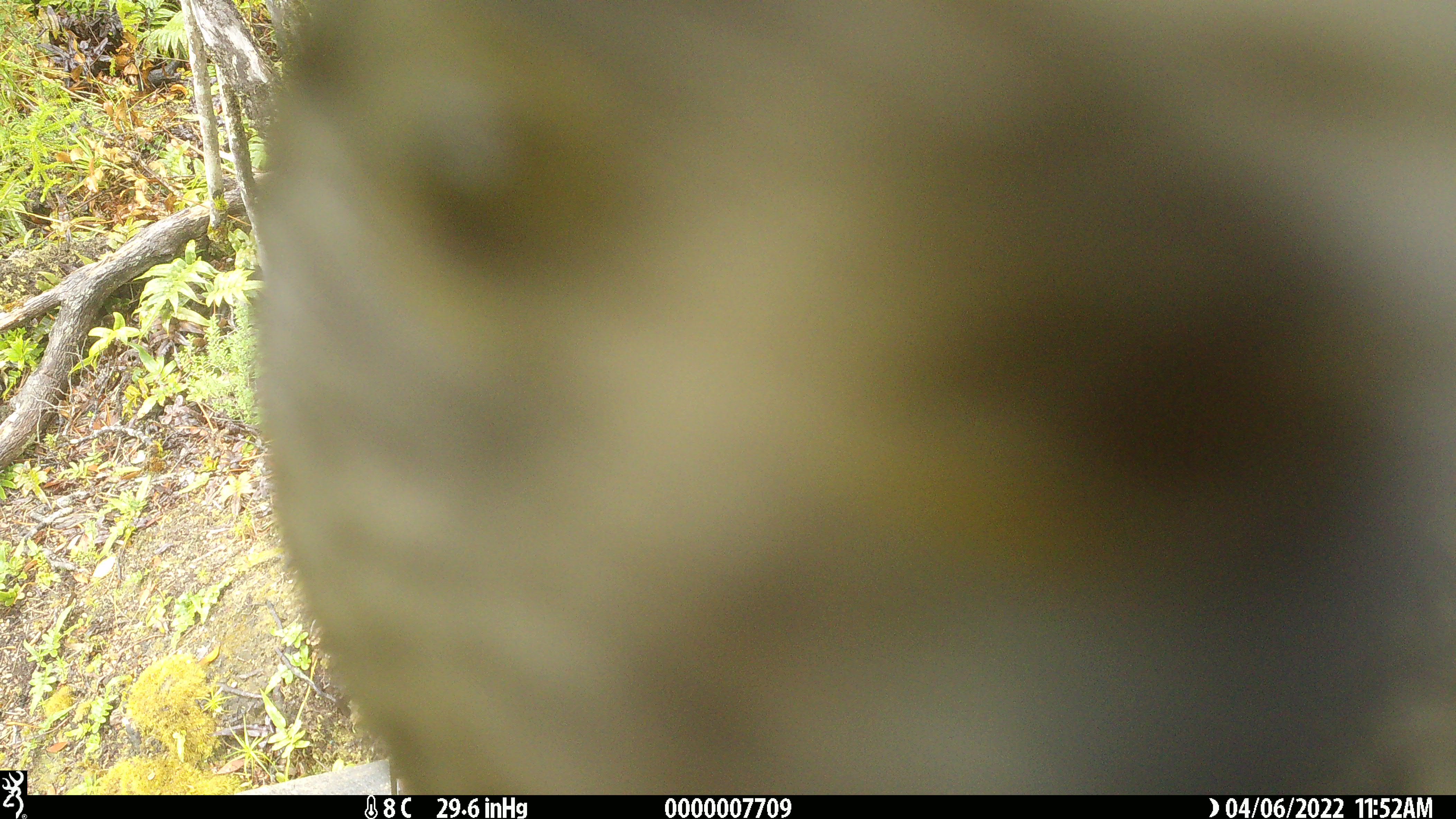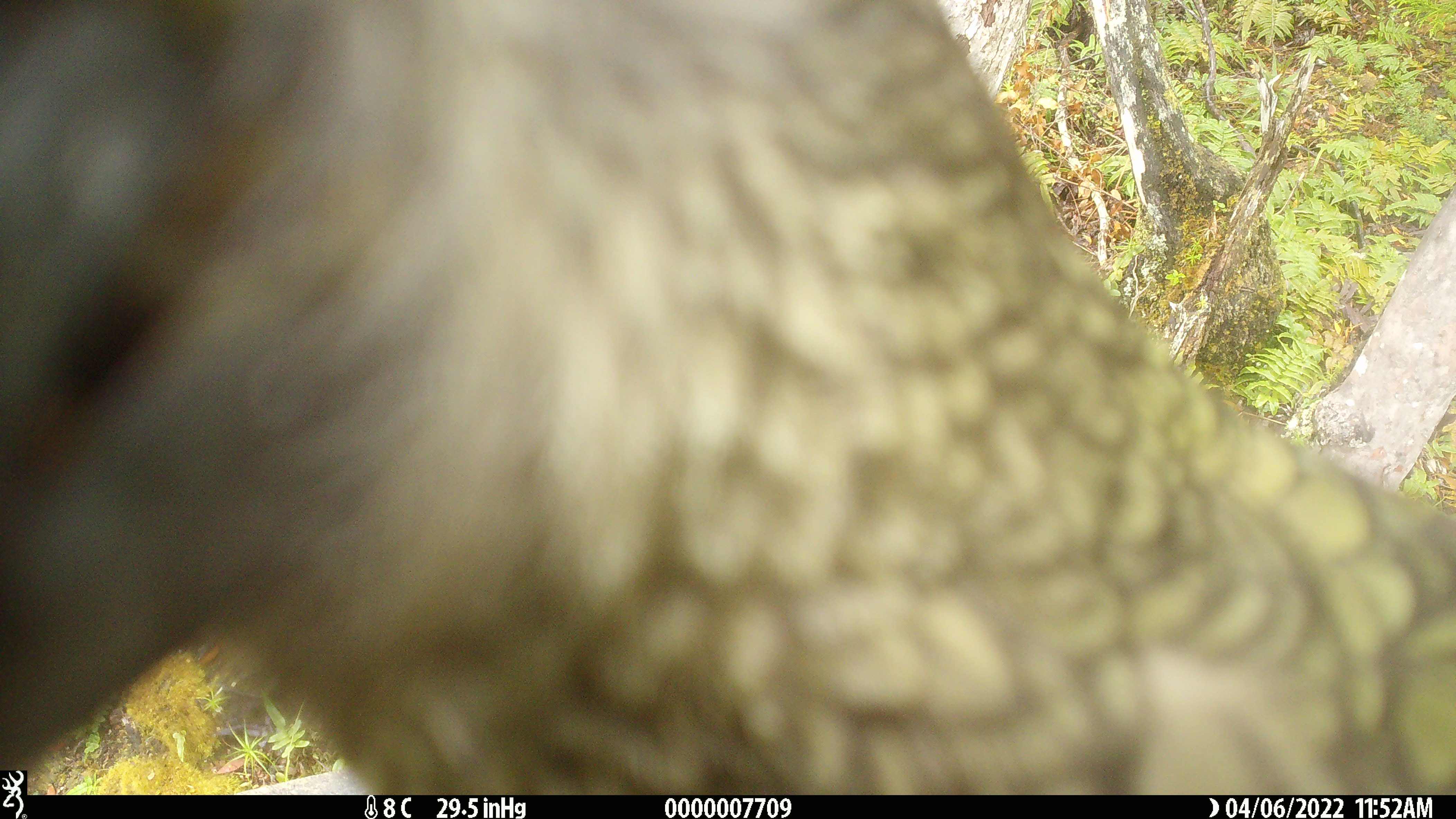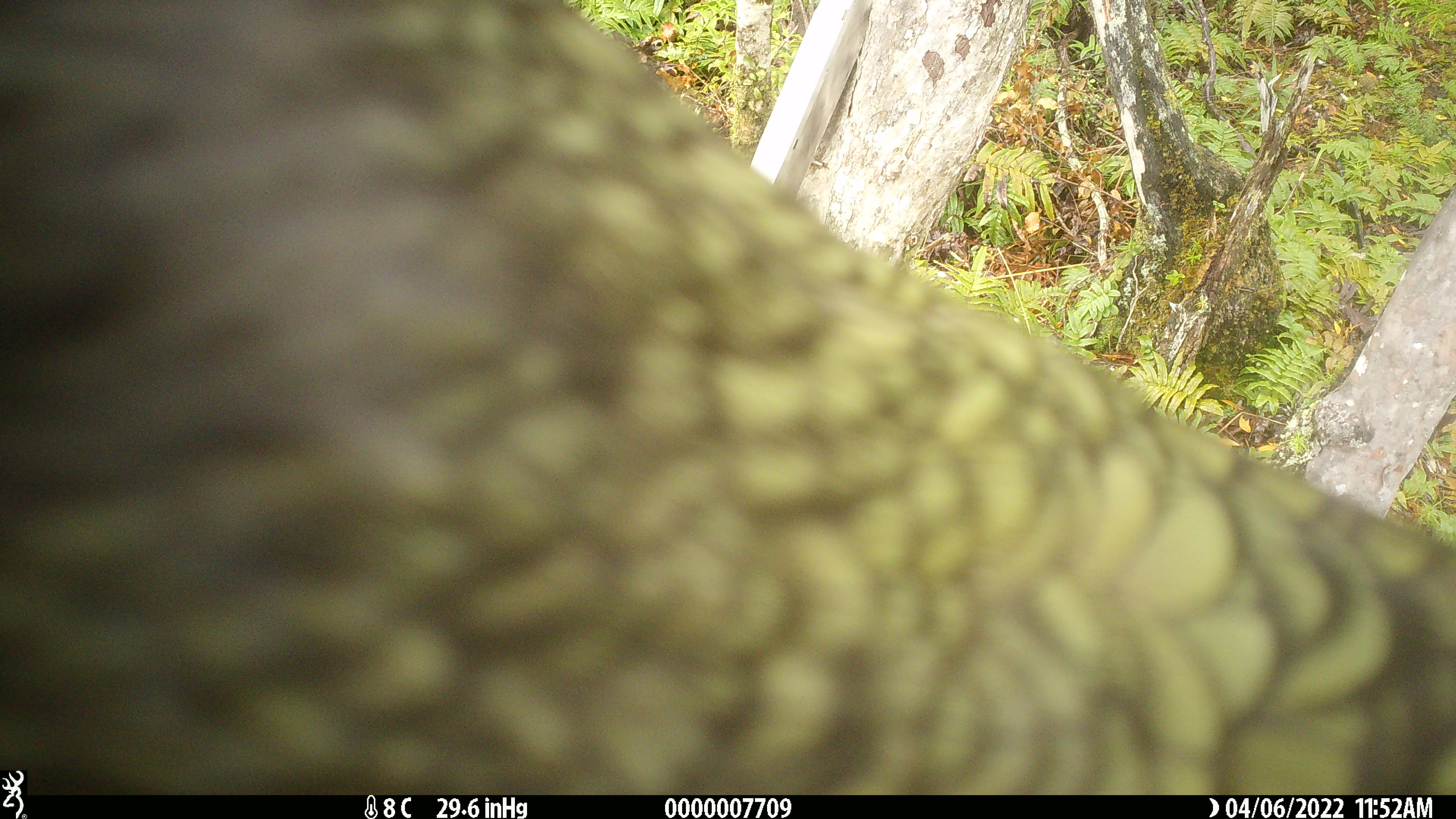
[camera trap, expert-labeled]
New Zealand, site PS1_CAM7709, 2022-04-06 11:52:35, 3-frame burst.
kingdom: Animalia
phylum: Chordata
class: Aves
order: Psittaciformes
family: Strigopidae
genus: Nestor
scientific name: Nestor notabilis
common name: kea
Kea (Nestor notabilis).